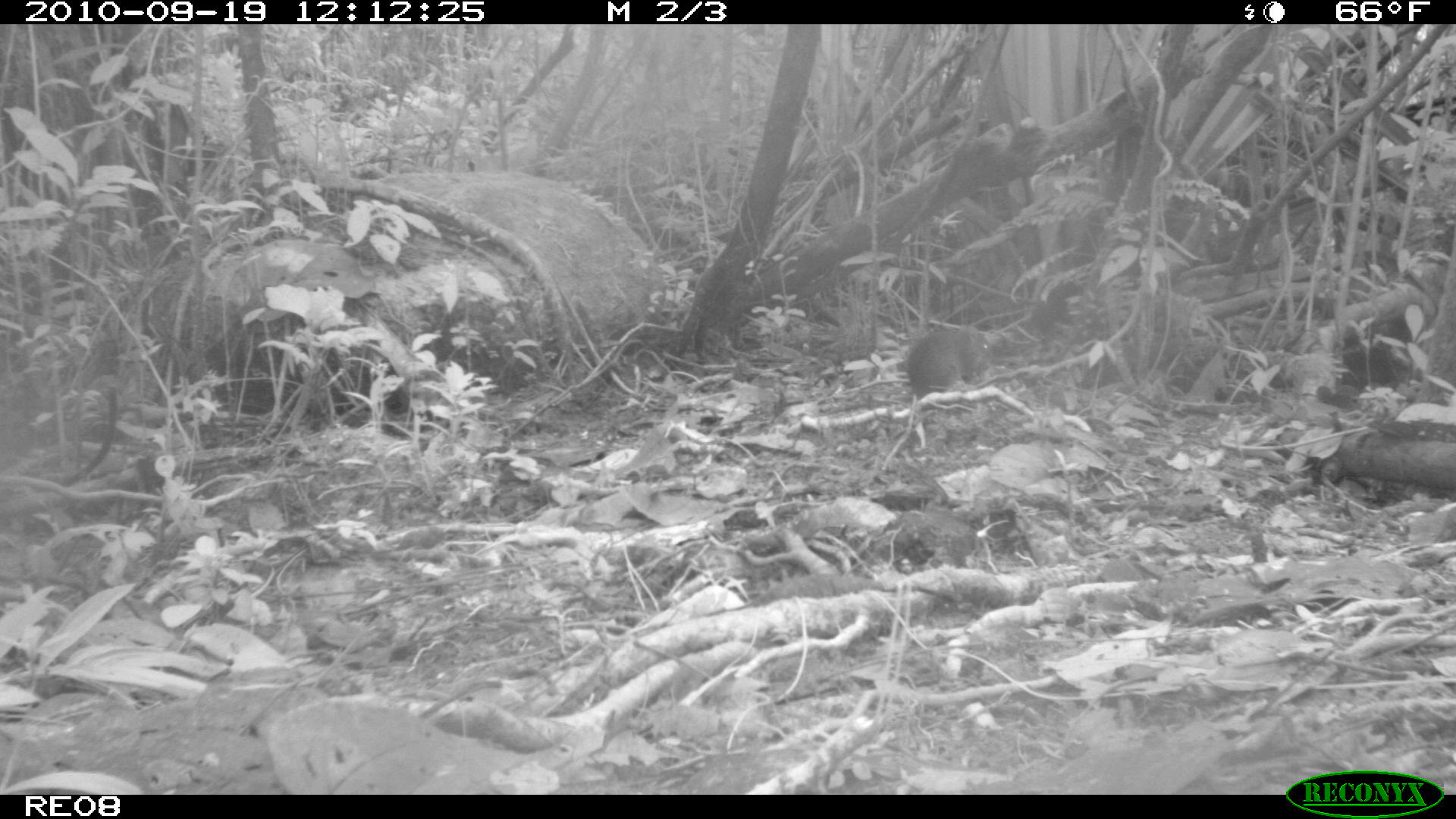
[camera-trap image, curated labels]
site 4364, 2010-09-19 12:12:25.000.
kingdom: Animalia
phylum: Chordata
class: Mammalia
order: Rodentia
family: Muridae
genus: Rattus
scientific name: Rattus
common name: rodent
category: unknown rat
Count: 1.